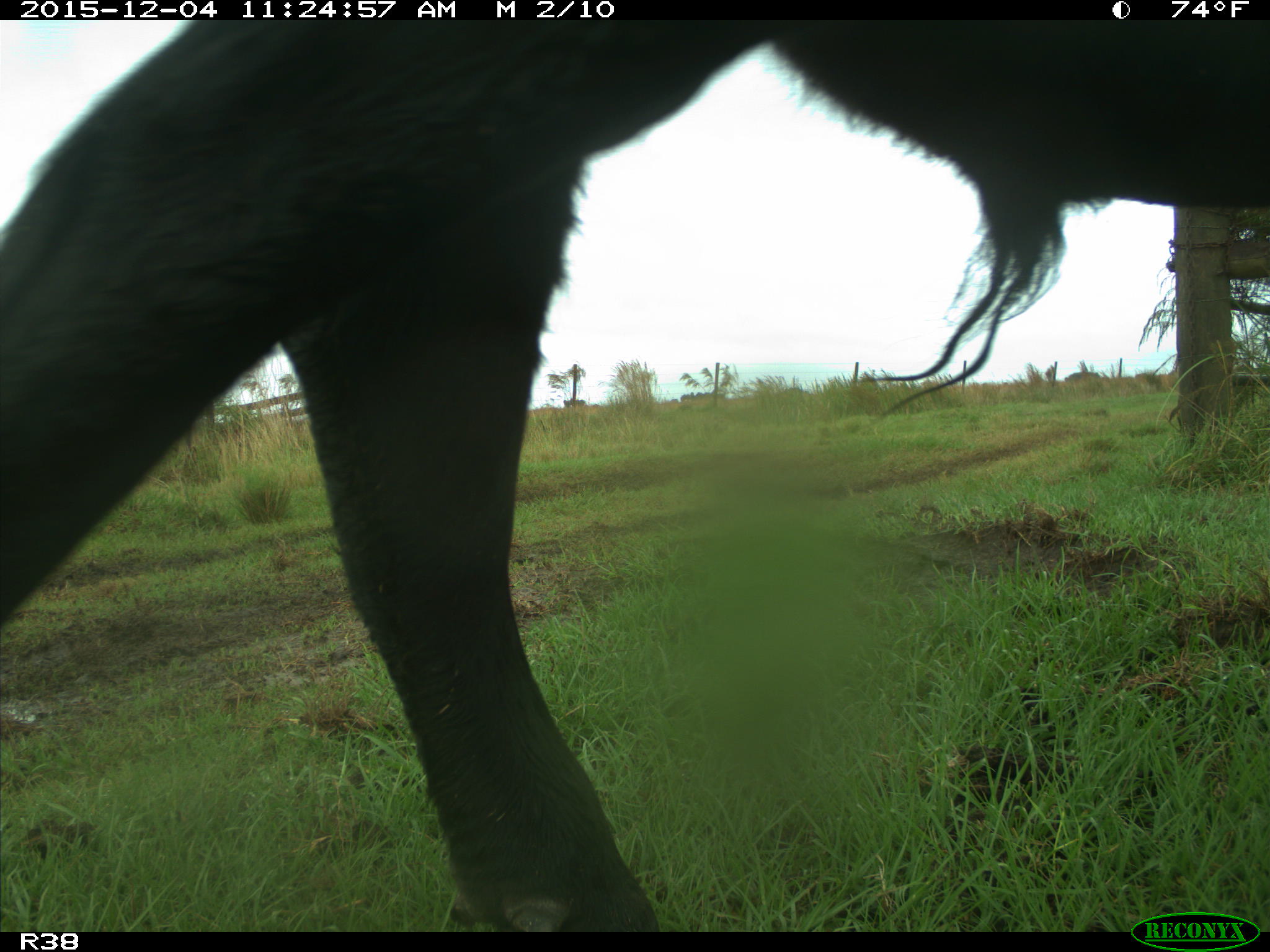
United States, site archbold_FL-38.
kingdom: Animalia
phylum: Chordata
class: Mammalia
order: Artiodactyla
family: Bovidae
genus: Bos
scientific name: Bos taurus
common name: domestic cow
Bos taurus (domestic cow).